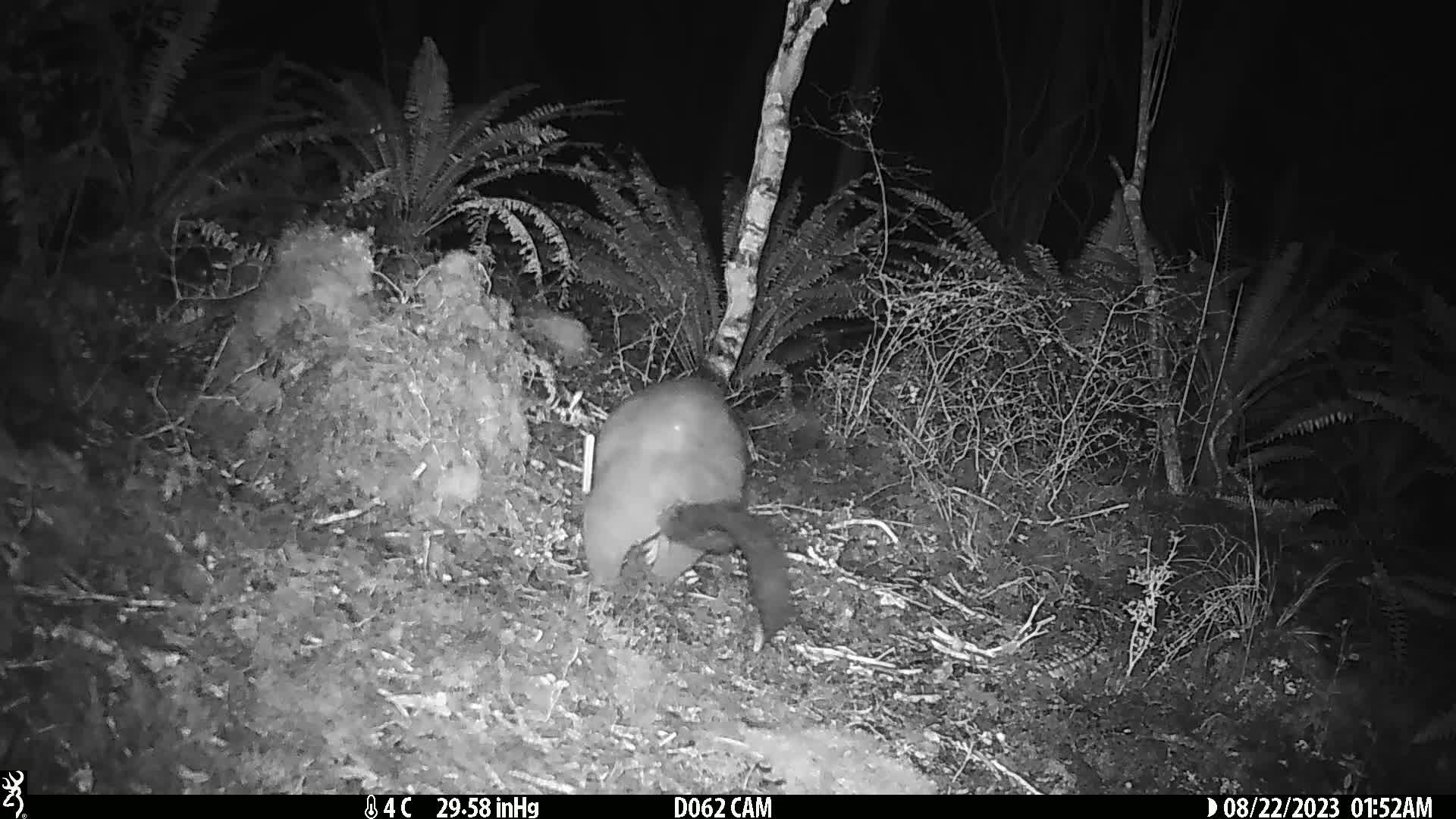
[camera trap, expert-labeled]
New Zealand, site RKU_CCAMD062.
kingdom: Animalia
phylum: Chordata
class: Mammalia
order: Diprotodontia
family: Phalangeridae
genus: Trichosurus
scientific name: Trichosurus vulpecula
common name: common brushtail possum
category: possum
Possum (common brushtail possum) (Trichosurus vulpecula).